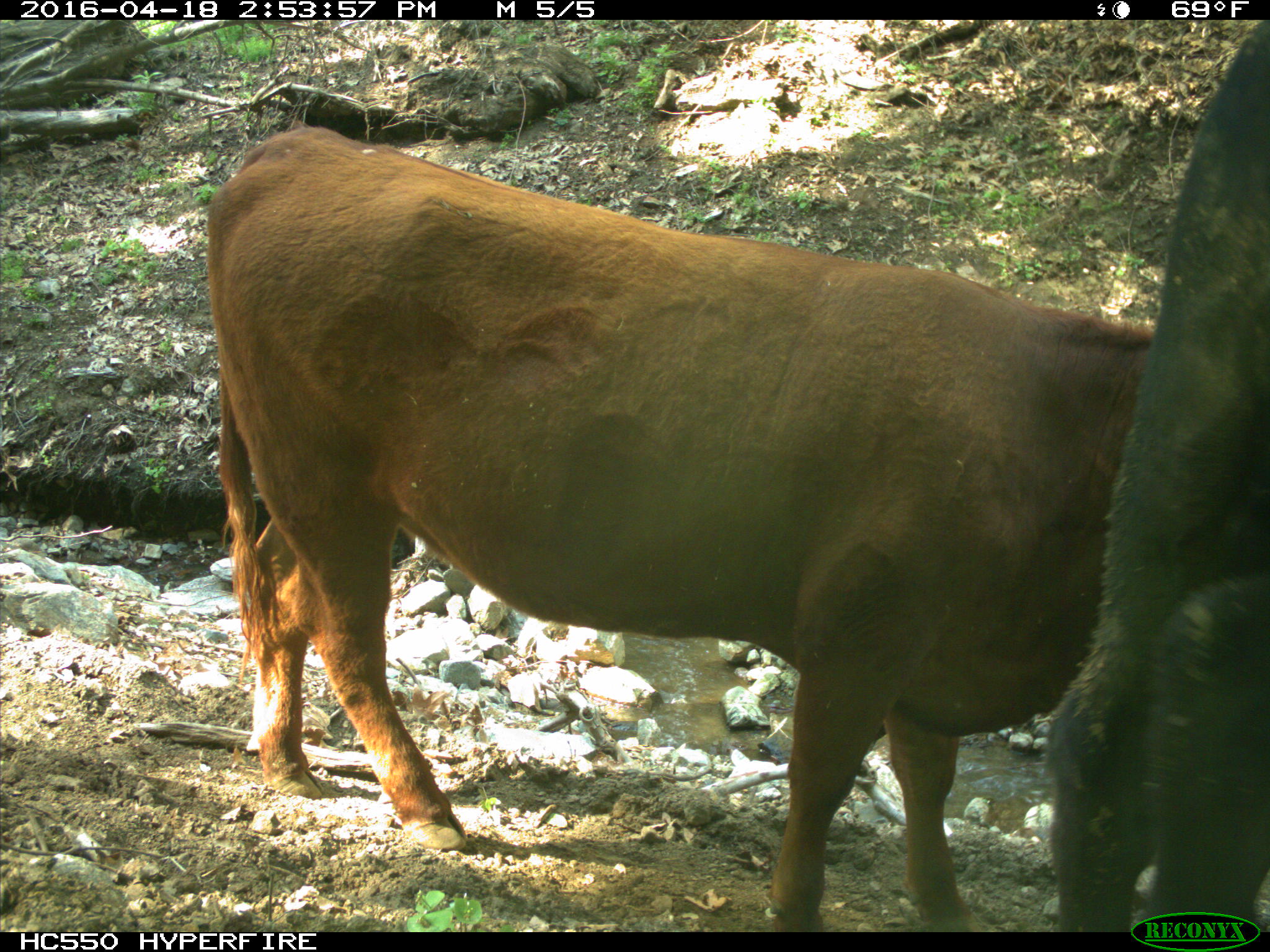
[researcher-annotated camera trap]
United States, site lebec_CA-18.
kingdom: Animalia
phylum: Chordata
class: Mammalia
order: Artiodactyla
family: Bovidae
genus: Bos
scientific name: Bos taurus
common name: domestic cow